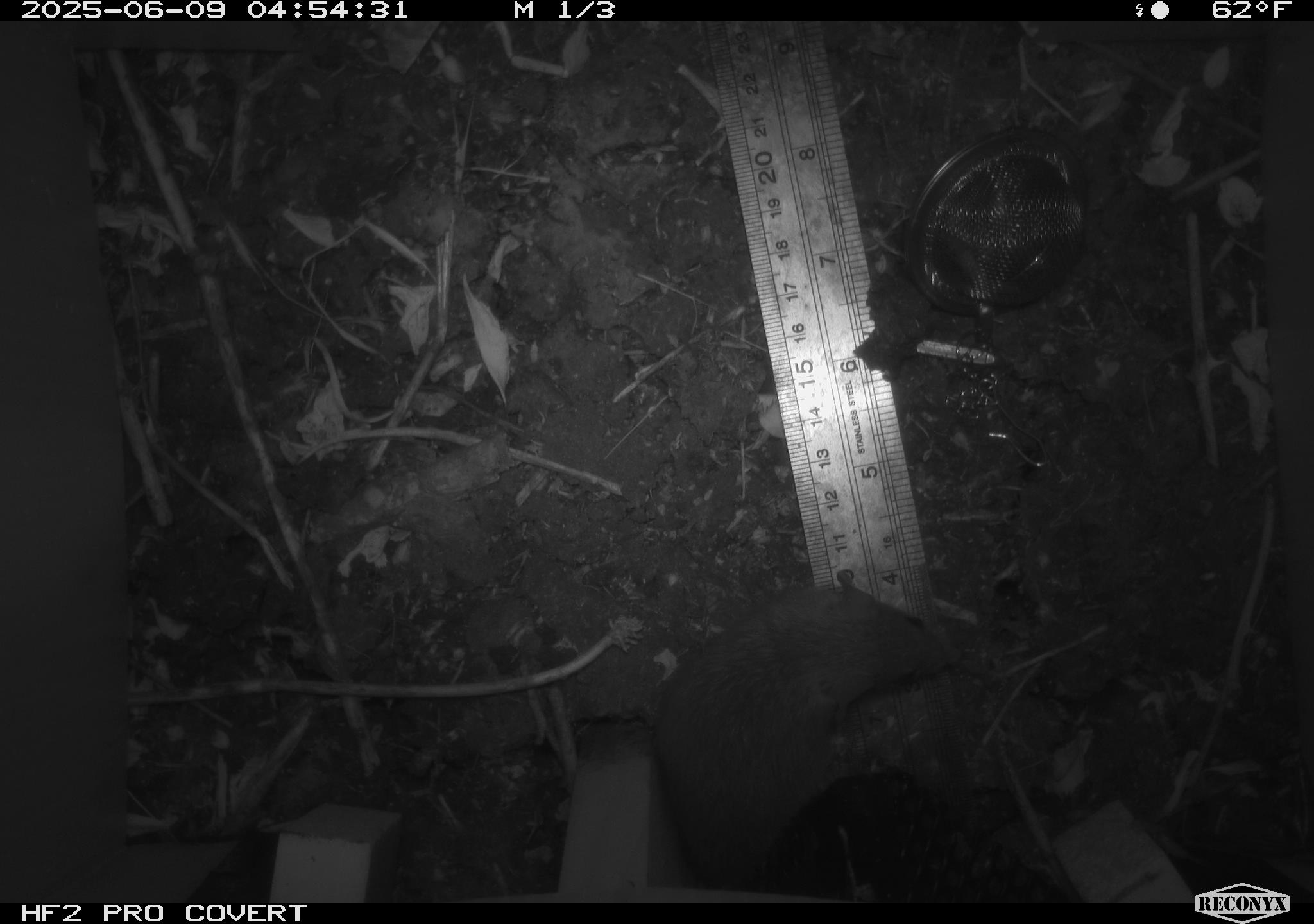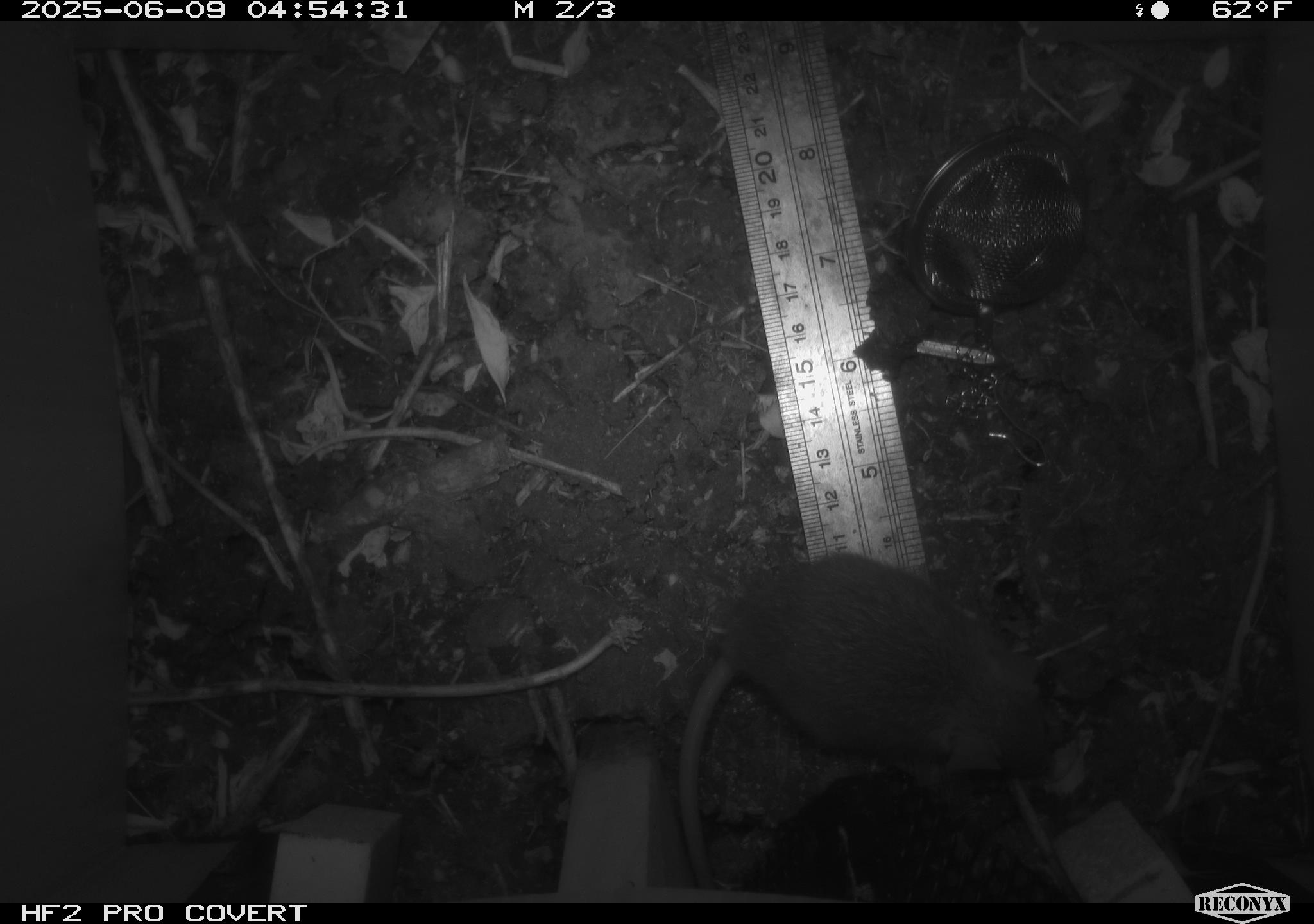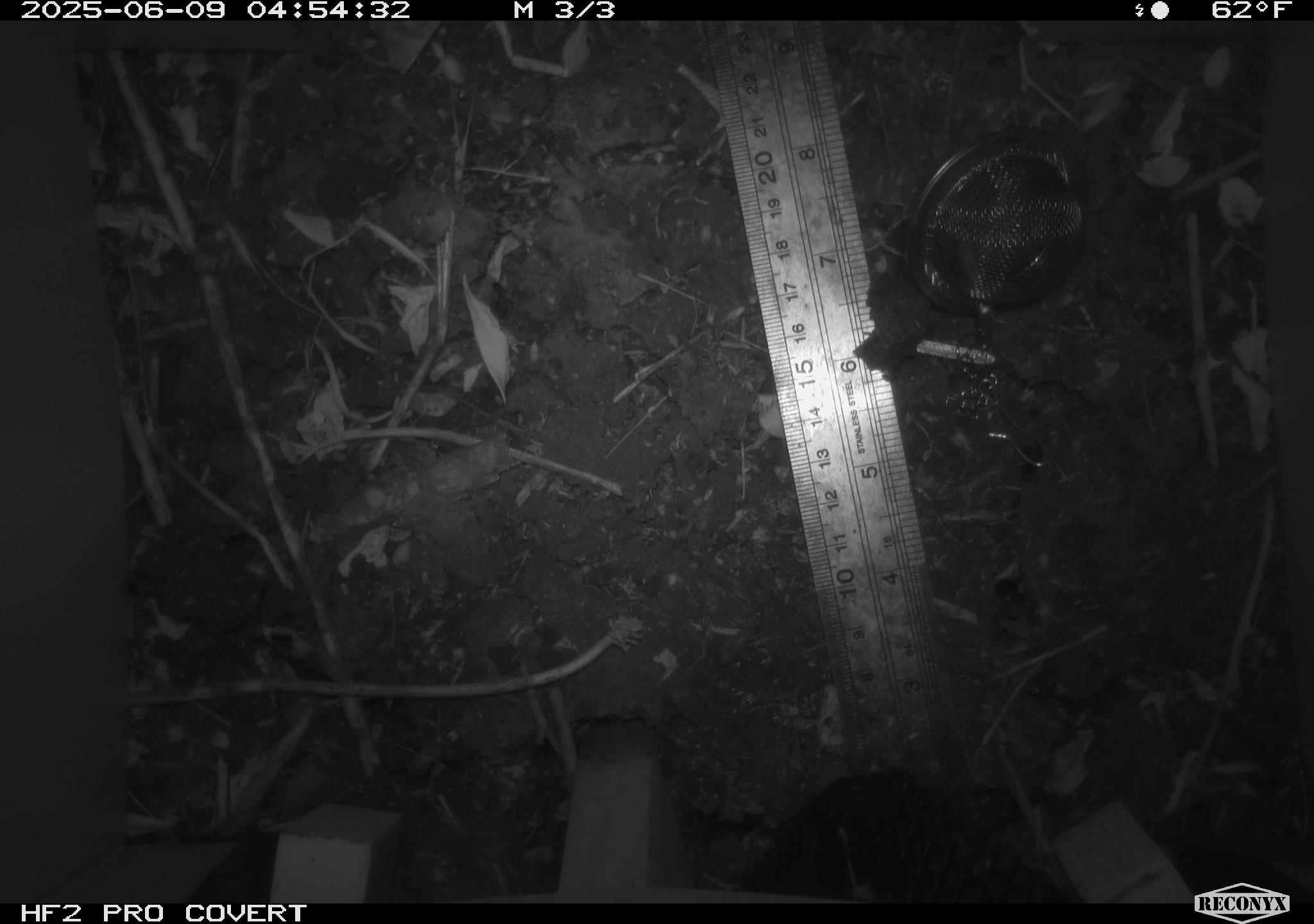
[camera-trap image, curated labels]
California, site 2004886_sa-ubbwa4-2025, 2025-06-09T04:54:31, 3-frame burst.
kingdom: Animalia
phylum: Chordata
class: Mammalia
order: Rodentia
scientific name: Rodentia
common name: rodent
Rodent (Rodentia).